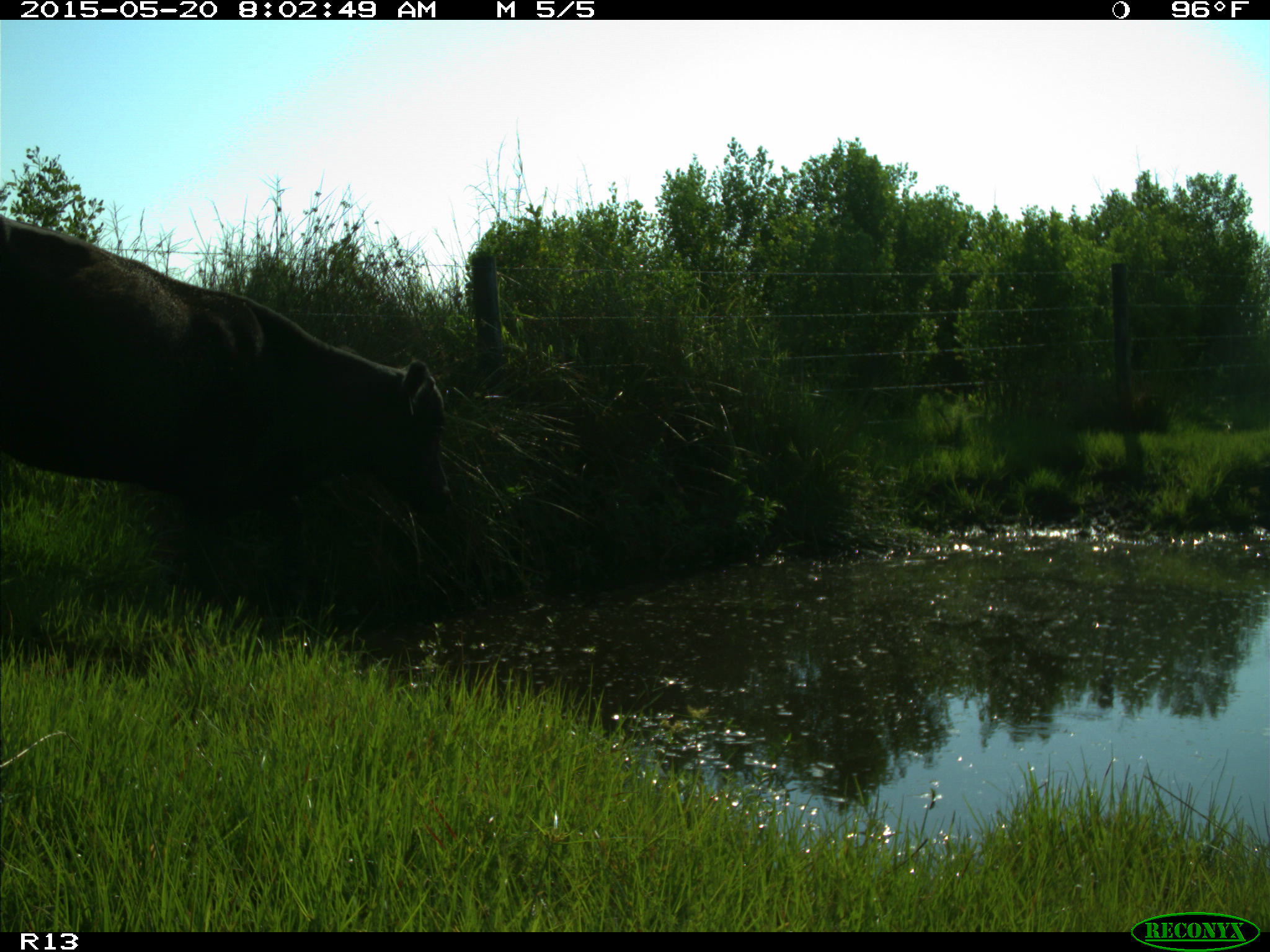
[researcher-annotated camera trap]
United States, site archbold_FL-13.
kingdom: Animalia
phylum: Chordata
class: Mammalia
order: Artiodactyla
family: Bovidae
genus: Bos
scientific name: Bos taurus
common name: domestic cow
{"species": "Bos taurus (domestic cow)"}